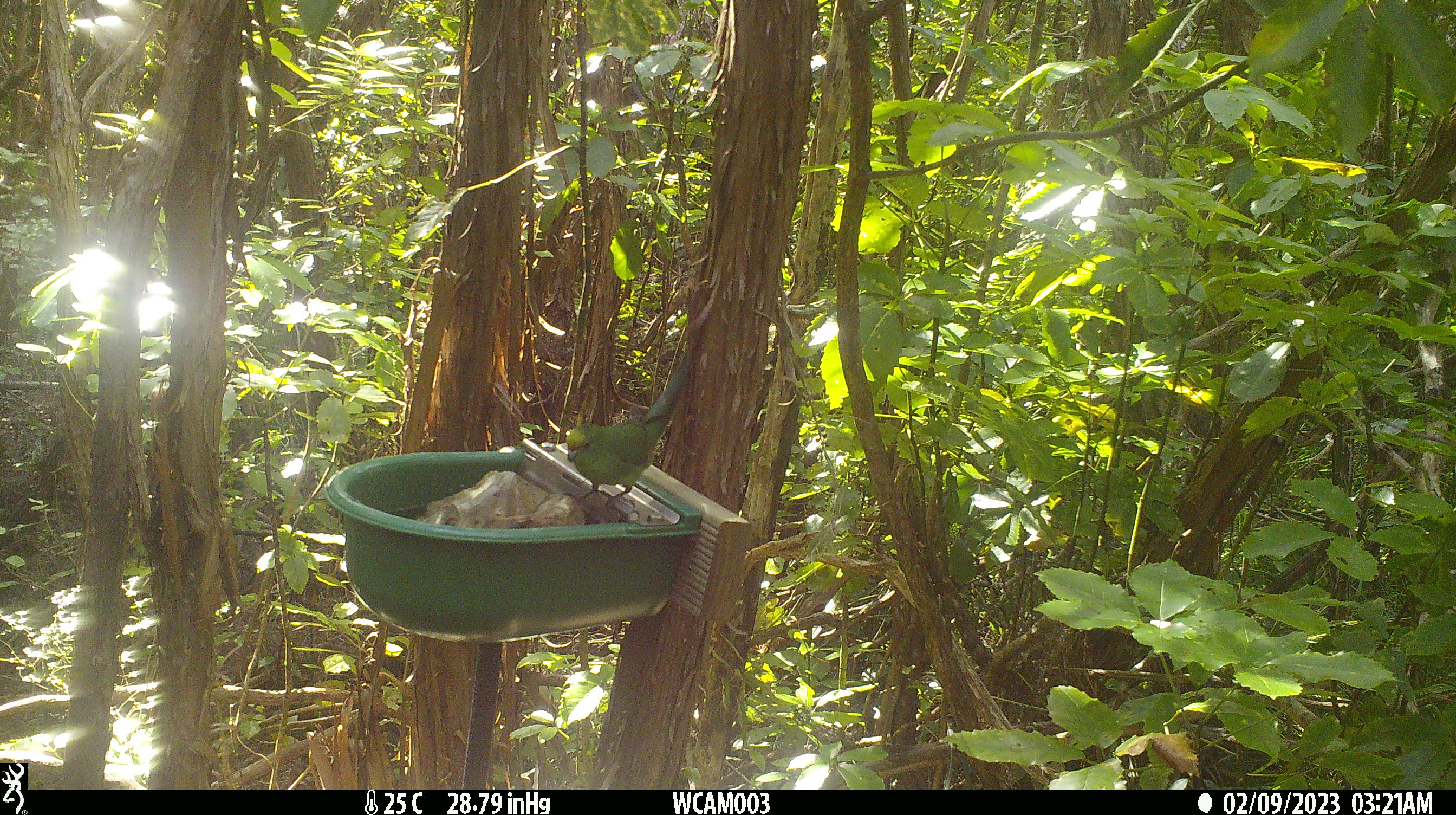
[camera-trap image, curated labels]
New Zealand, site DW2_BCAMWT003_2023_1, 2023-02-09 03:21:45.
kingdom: Animalia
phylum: Chordata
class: Aves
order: Psittaciformes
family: Psittaculidae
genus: Cyanoramphus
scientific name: Cyanoramphus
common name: parakeet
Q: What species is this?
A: Parakeet (Cyanoramphus).